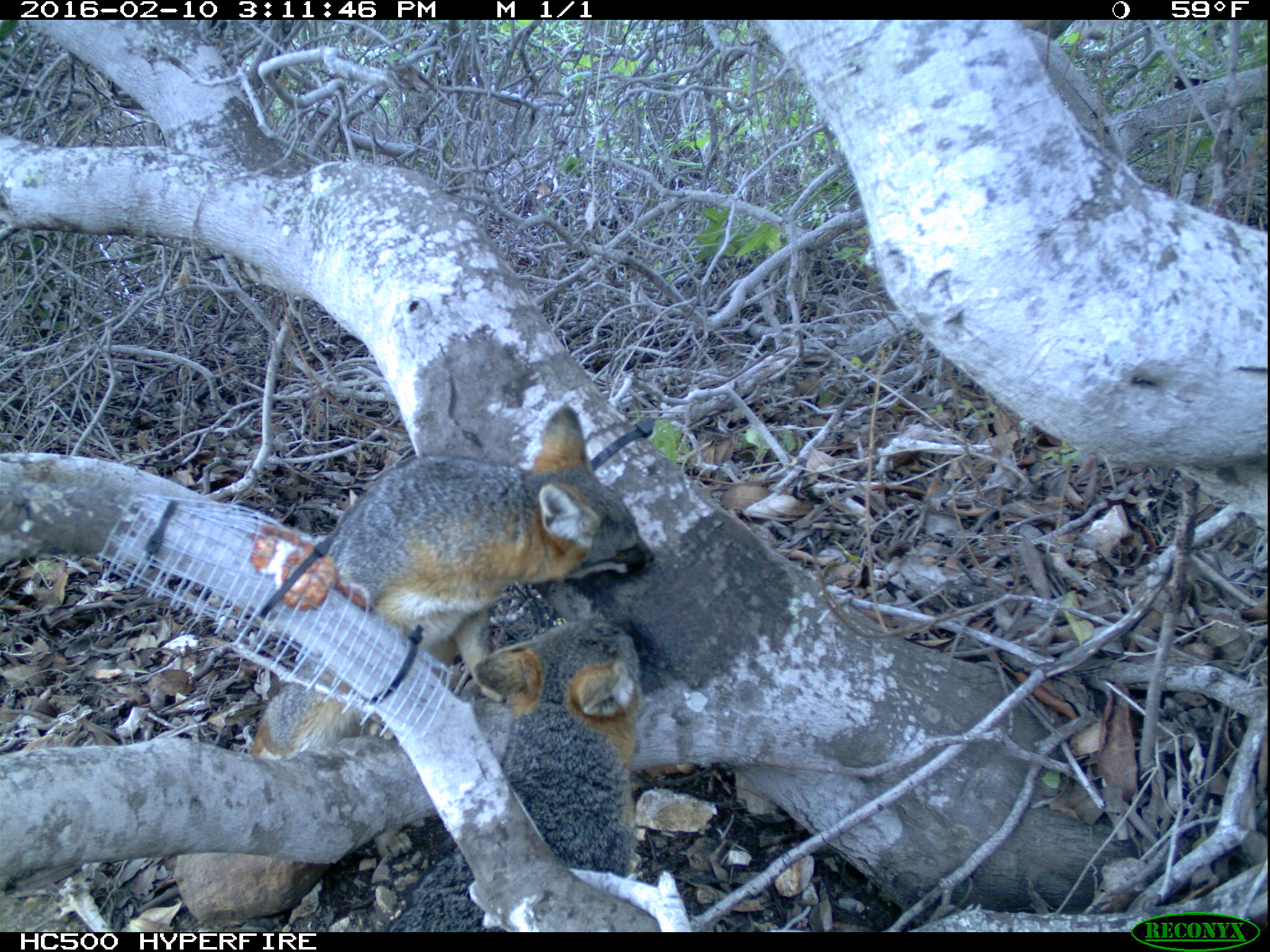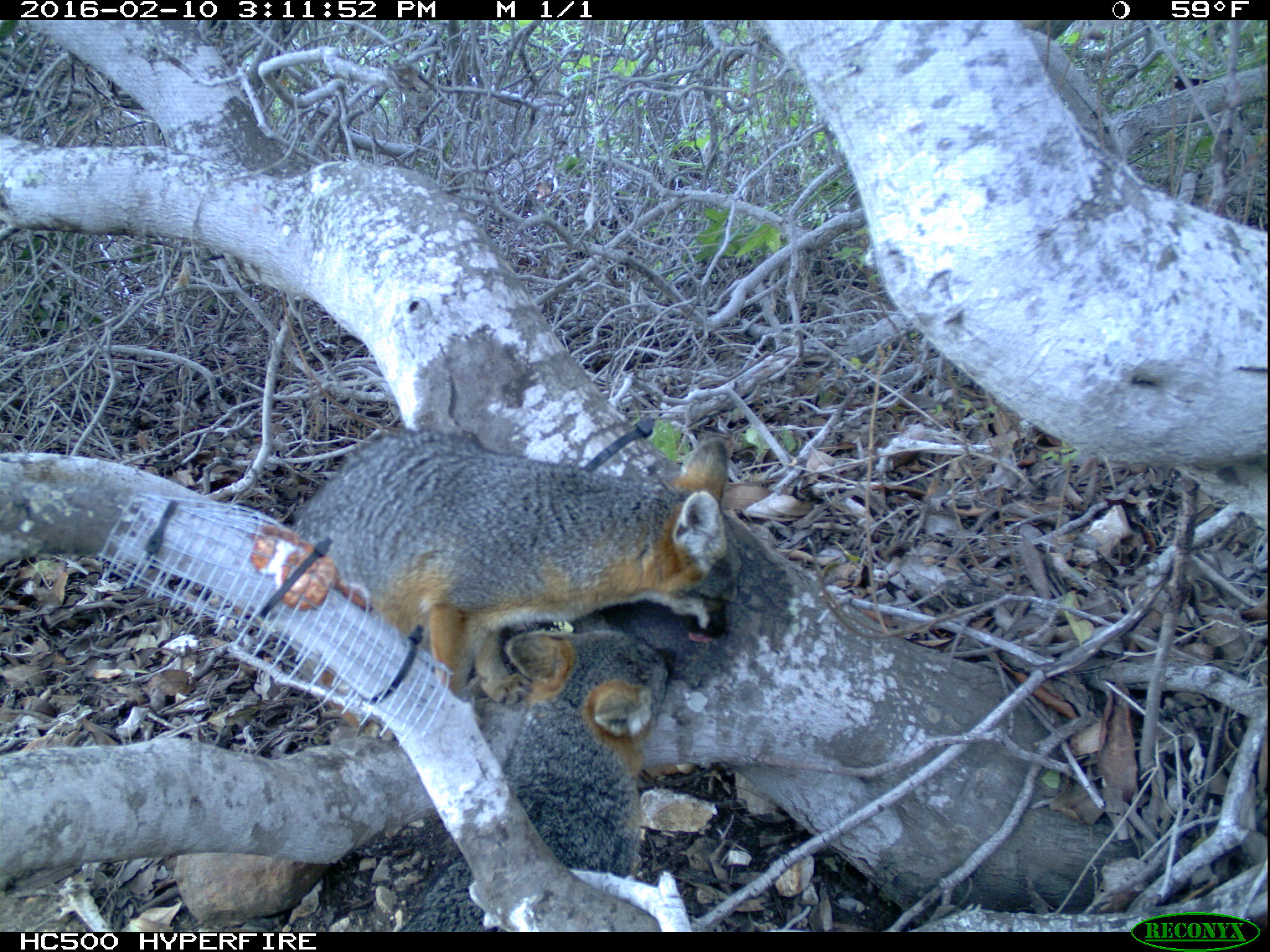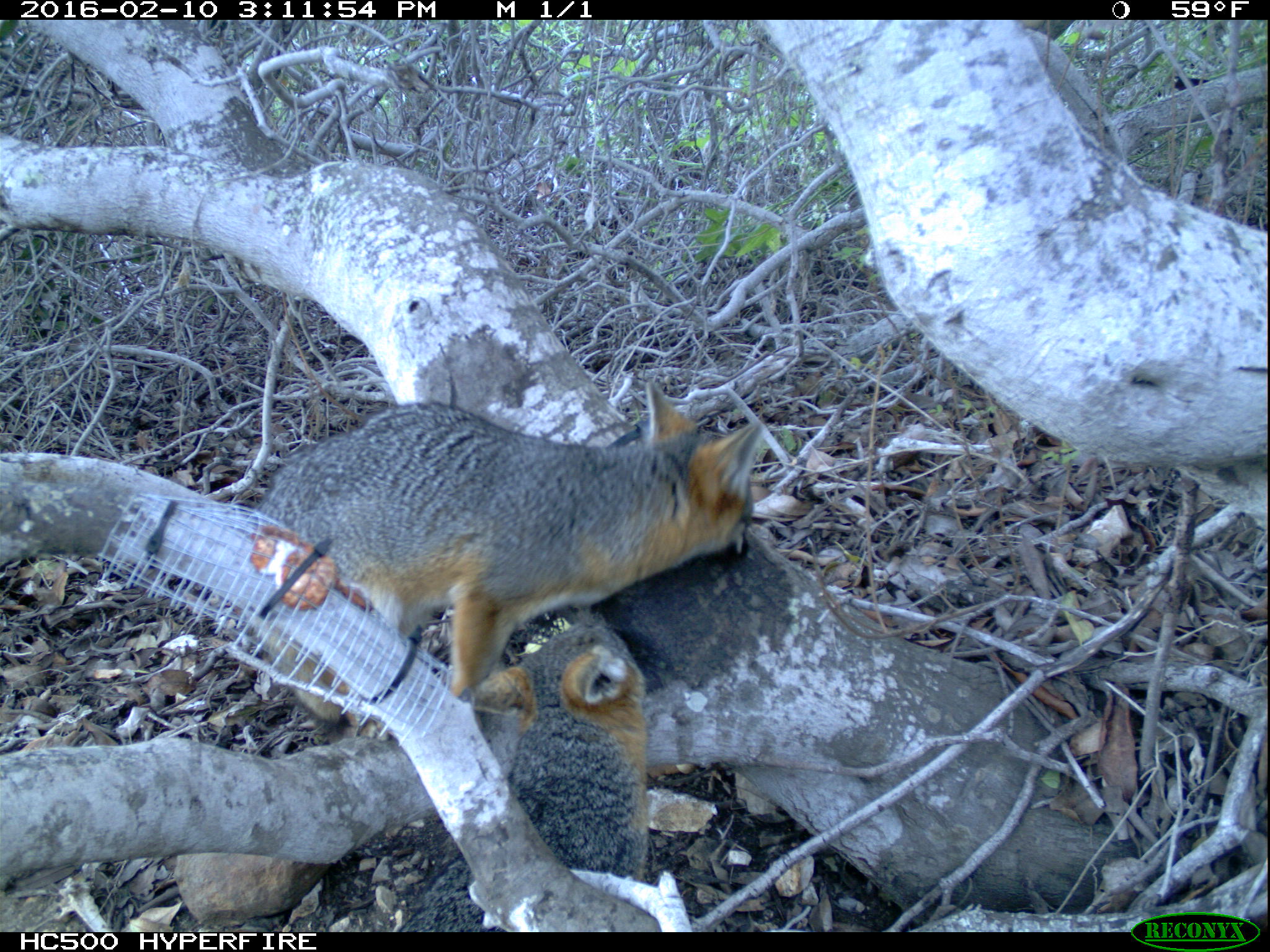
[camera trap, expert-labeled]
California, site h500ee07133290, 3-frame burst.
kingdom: Animalia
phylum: Chordata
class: Mammalia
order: Carnivora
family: Canidae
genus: Urocyon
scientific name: Urocyon littoralis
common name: island fox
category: fox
Fox (island fox) (Urocyon littoralis).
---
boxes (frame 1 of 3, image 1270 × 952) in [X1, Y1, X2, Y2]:
fox: [250, 402, 654, 864]; [386, 617, 650, 933]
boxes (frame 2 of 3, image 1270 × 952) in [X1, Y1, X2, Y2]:
fox: [280, 426, 744, 743]; [395, 628, 678, 933]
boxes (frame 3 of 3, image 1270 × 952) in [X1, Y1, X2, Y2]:
fox: [252, 382, 763, 741]; [398, 620, 647, 932]